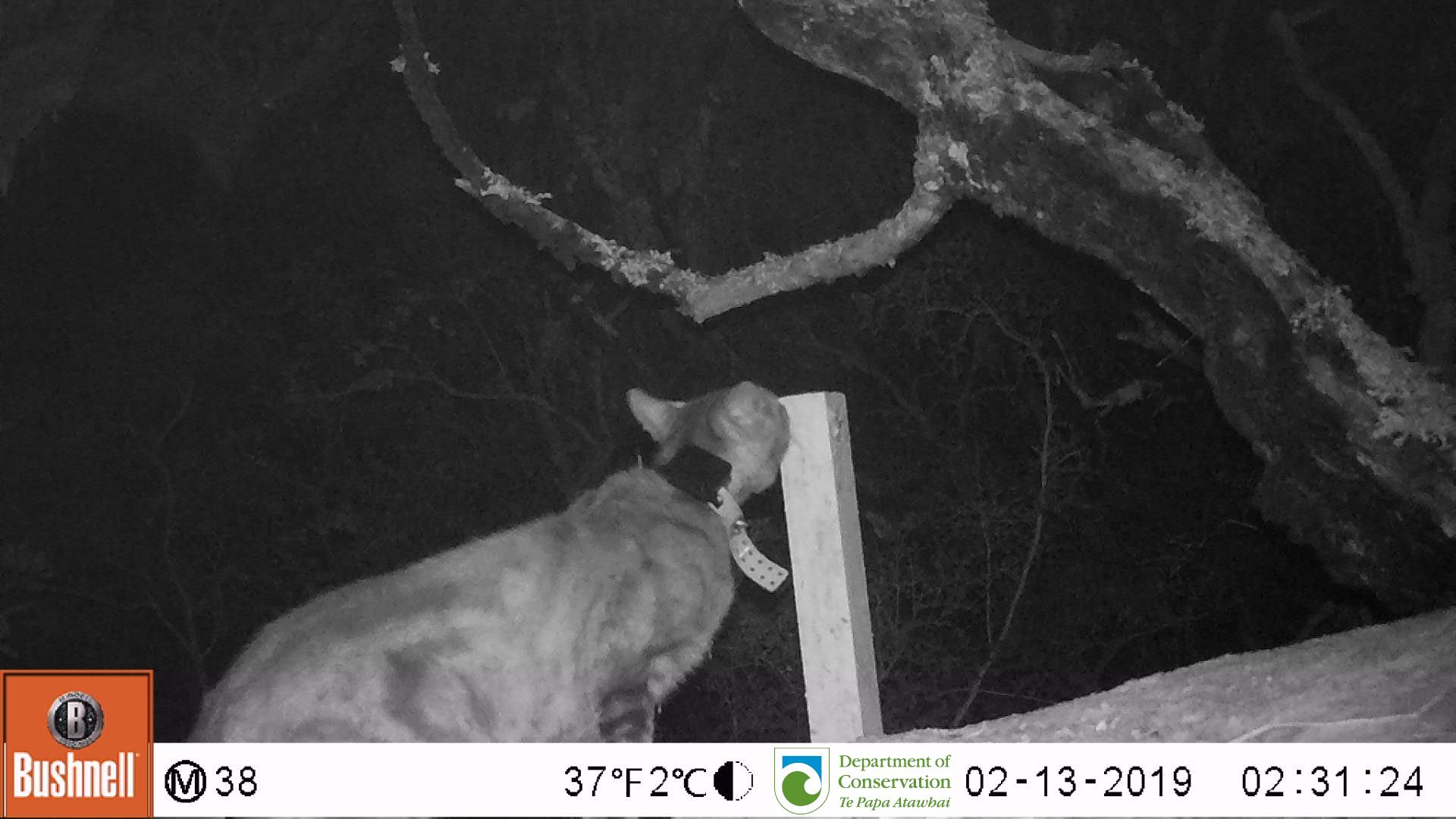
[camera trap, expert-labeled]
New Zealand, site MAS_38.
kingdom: Animalia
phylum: Chordata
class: Mammalia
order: Carnivora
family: Felidae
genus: Felis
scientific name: Felis catus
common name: domestic cat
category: cat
Cat (domestic cat) (Felis catus).